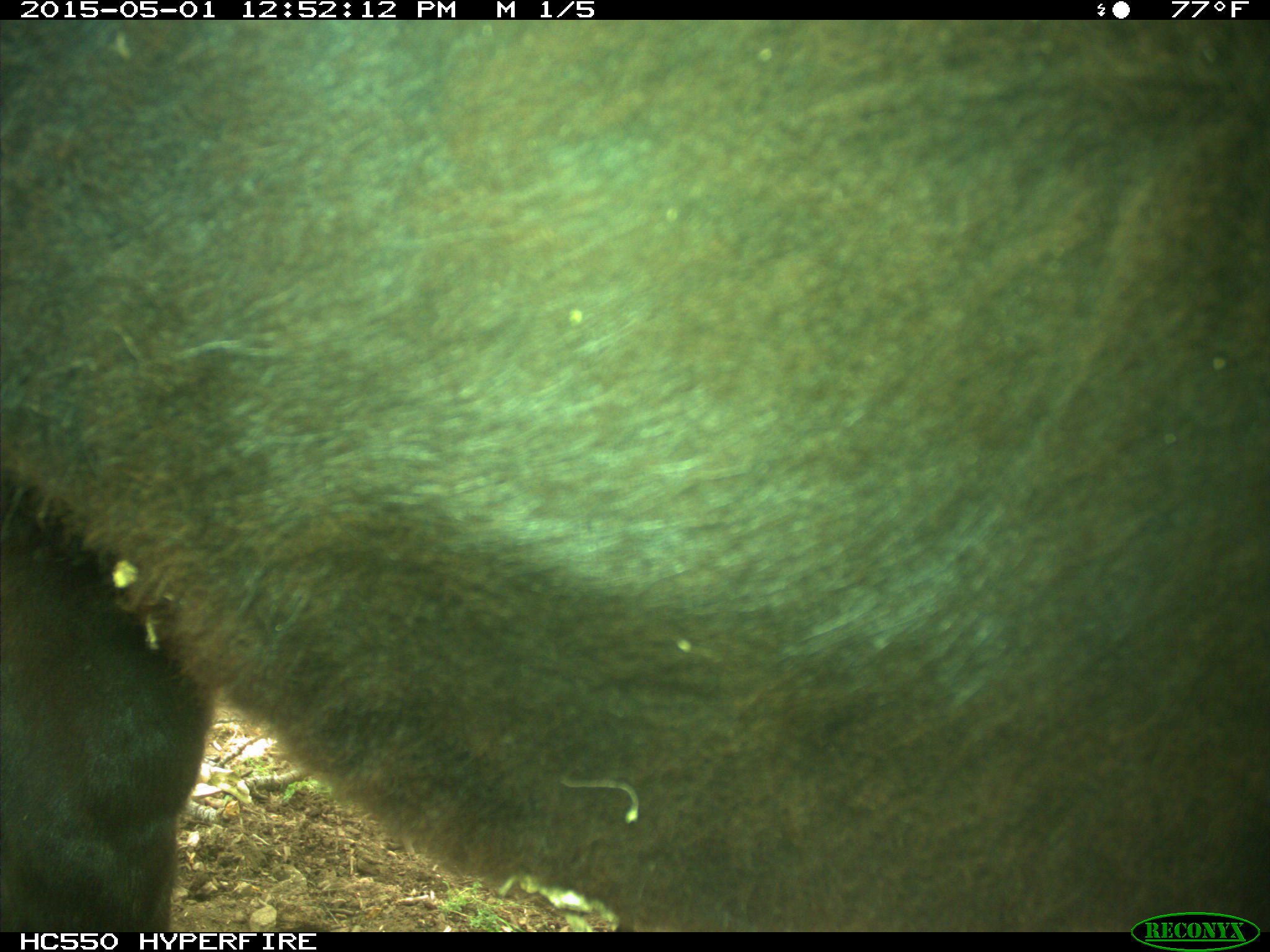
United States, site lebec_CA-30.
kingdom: Animalia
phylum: Chordata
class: Mammalia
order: Artiodactyla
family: Bovidae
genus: Bos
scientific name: Bos taurus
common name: domestic cow